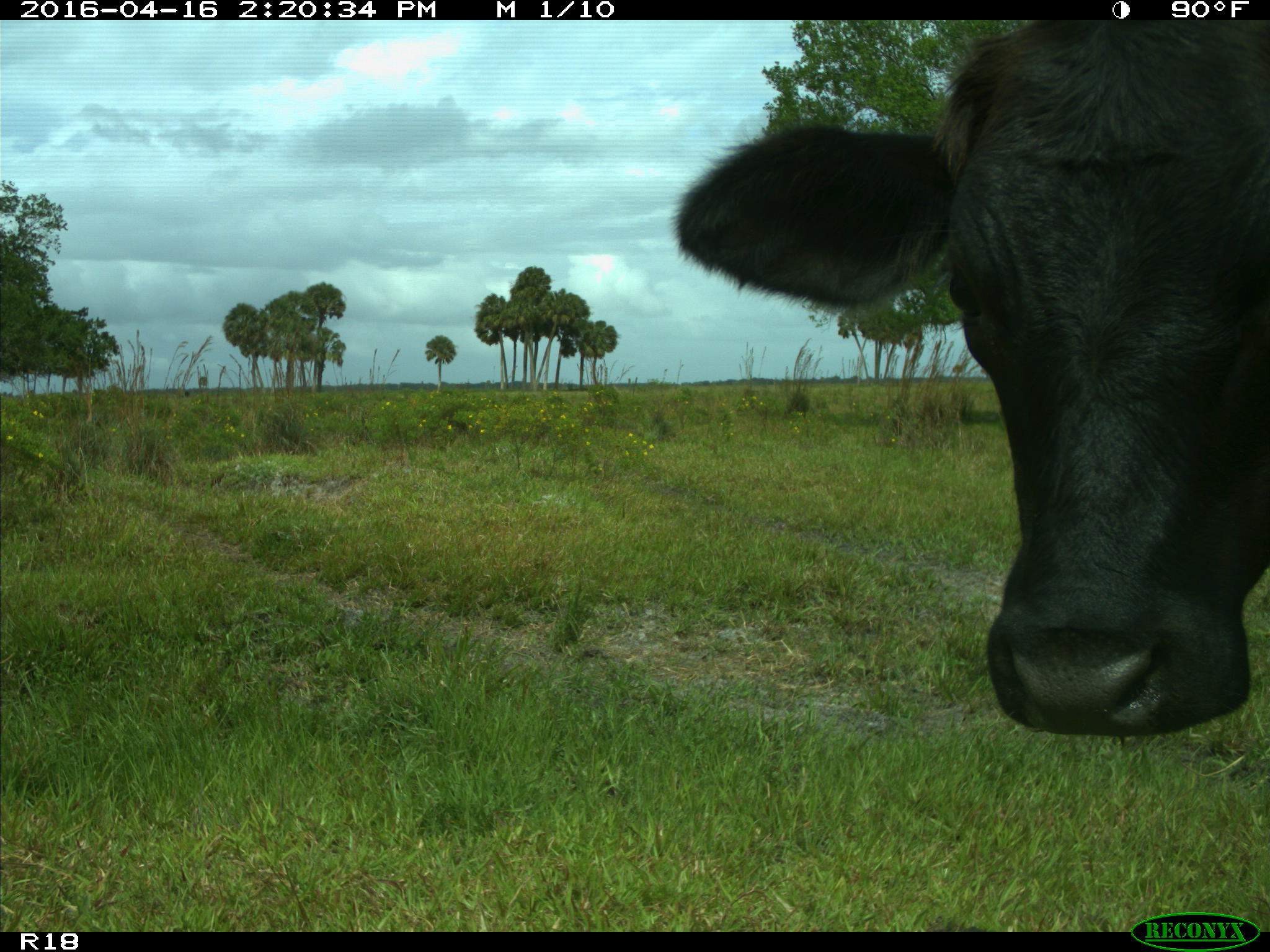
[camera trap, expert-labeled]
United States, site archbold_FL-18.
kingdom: Animalia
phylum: Chordata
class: Mammalia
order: Artiodactyla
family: Bovidae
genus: Bos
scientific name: Bos taurus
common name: domestic cow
Bos taurus (domestic cow).